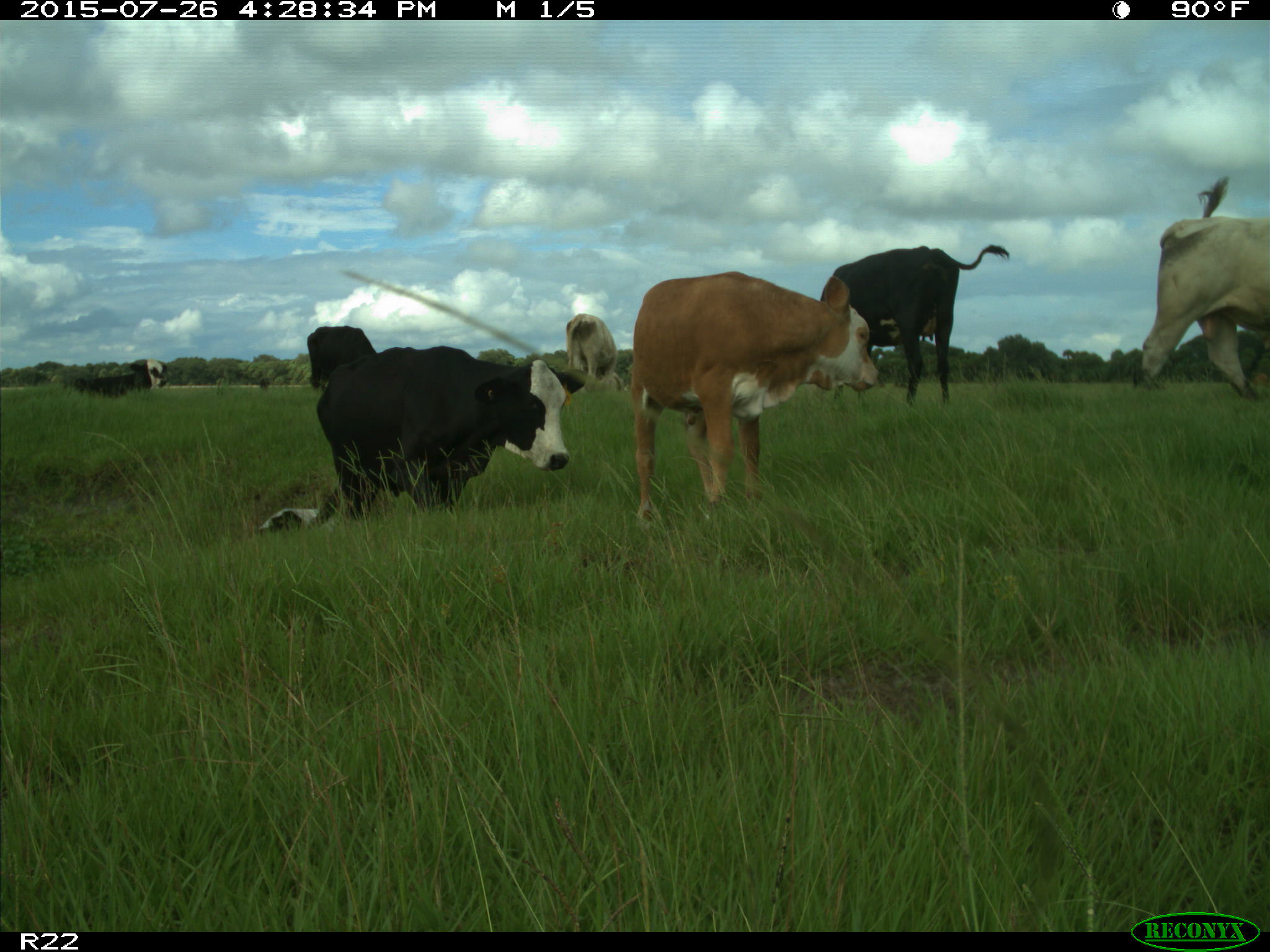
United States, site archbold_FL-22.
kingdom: Animalia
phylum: Chordata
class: Mammalia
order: Artiodactyla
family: Bovidae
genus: Bos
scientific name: Bos taurus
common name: domestic cow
Bos taurus (domestic cow).